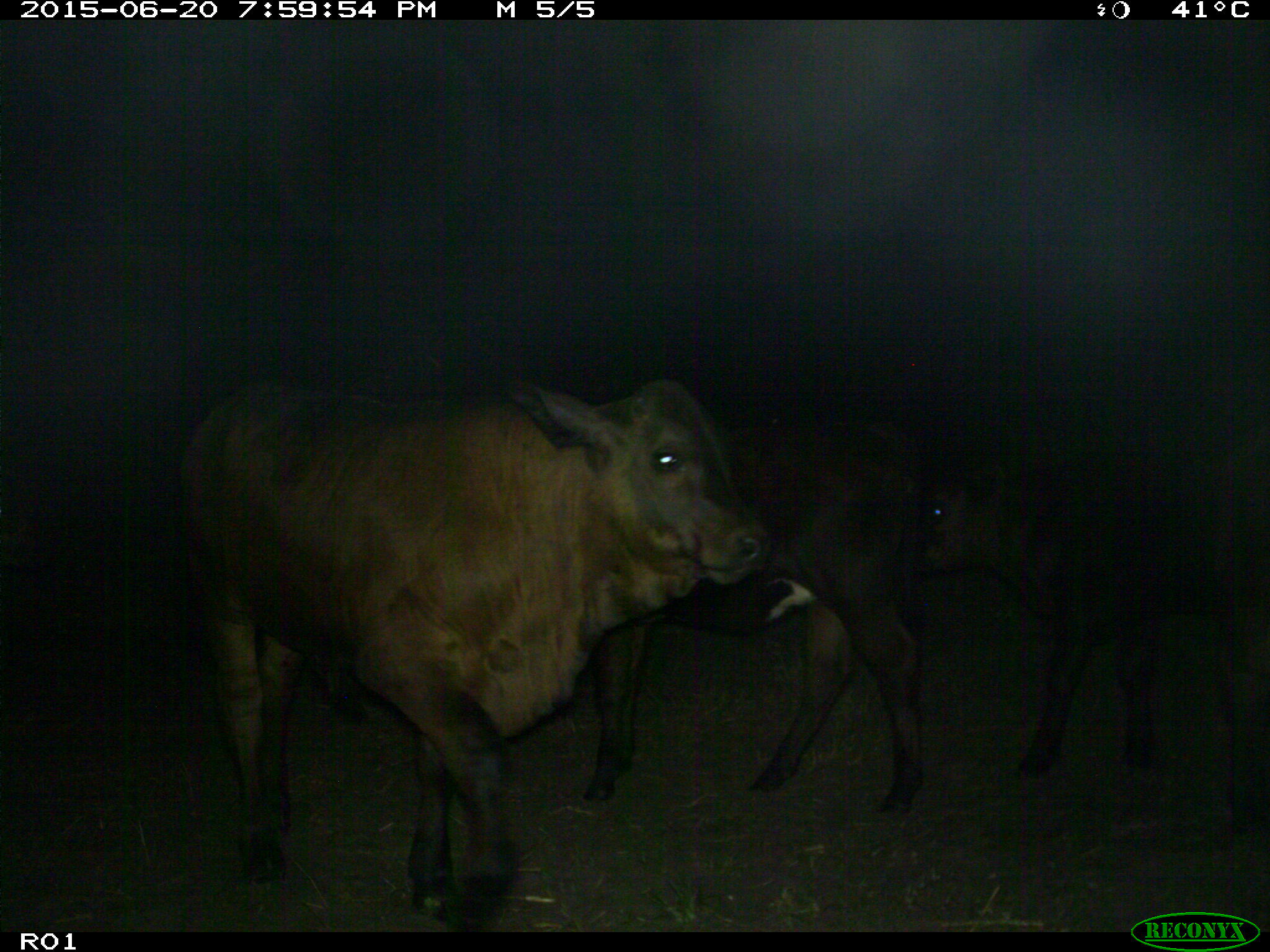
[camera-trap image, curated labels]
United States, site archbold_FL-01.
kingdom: Animalia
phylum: Chordata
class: Mammalia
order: Artiodactyla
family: Bovidae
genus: Bos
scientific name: Bos taurus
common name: domestic cow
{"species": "Bos taurus (domestic cow)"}